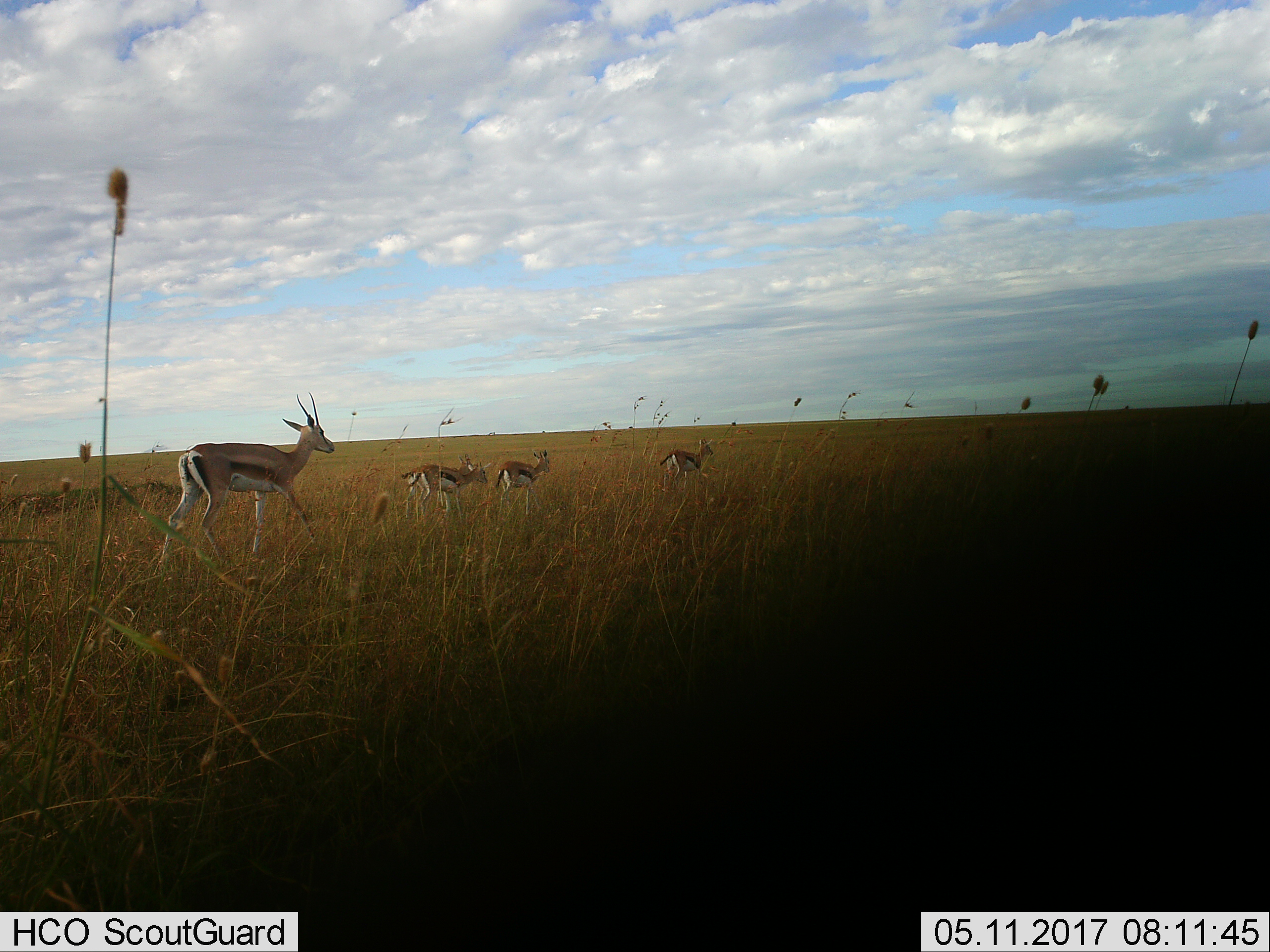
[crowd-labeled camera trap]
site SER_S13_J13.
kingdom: Animalia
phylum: Chordata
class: Mammalia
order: Artiodactyla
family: Bovidae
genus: Eudorcas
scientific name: Eudorcas thomsonii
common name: thomson's gazelle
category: gazellethomsons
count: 4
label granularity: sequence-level